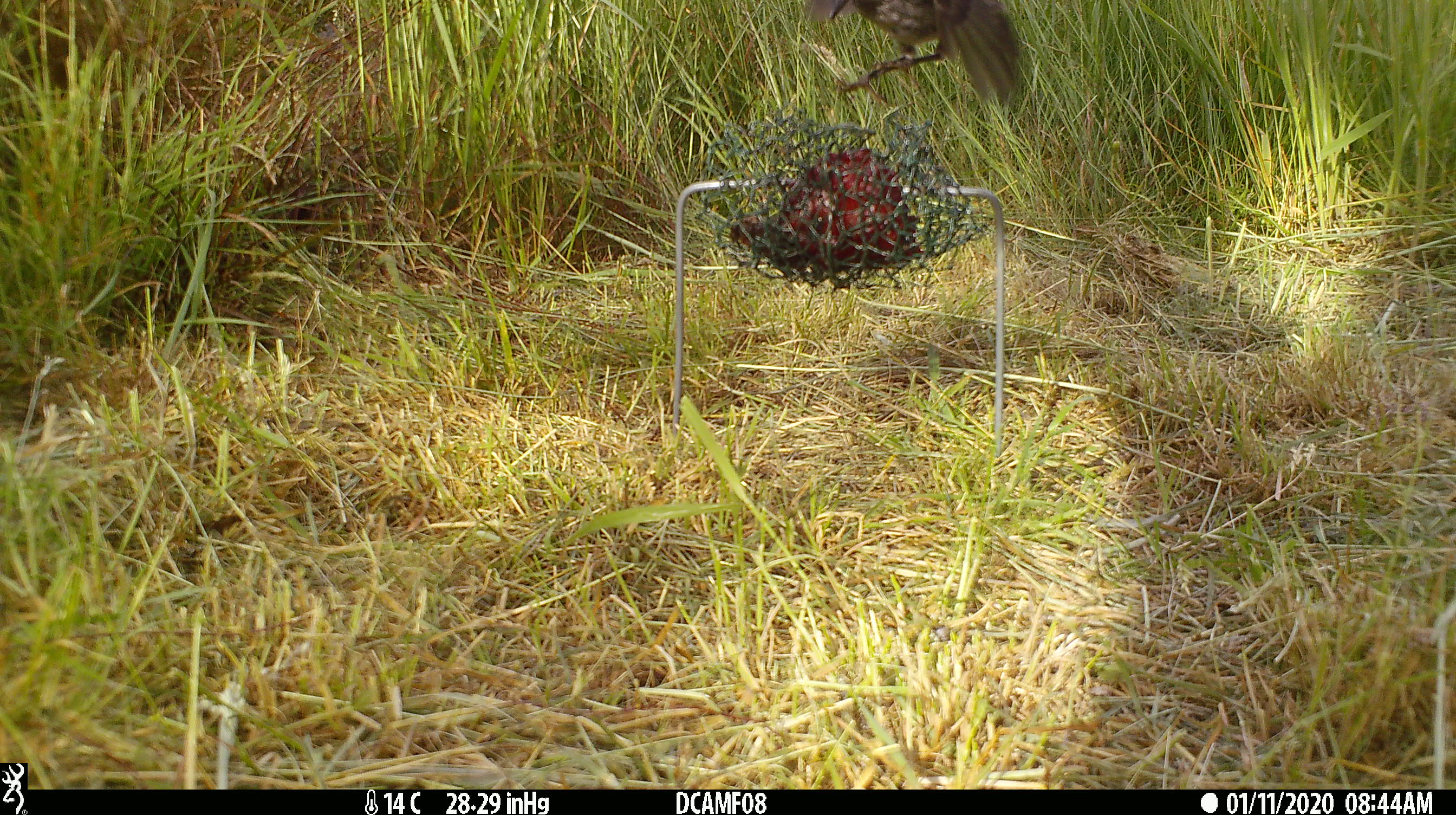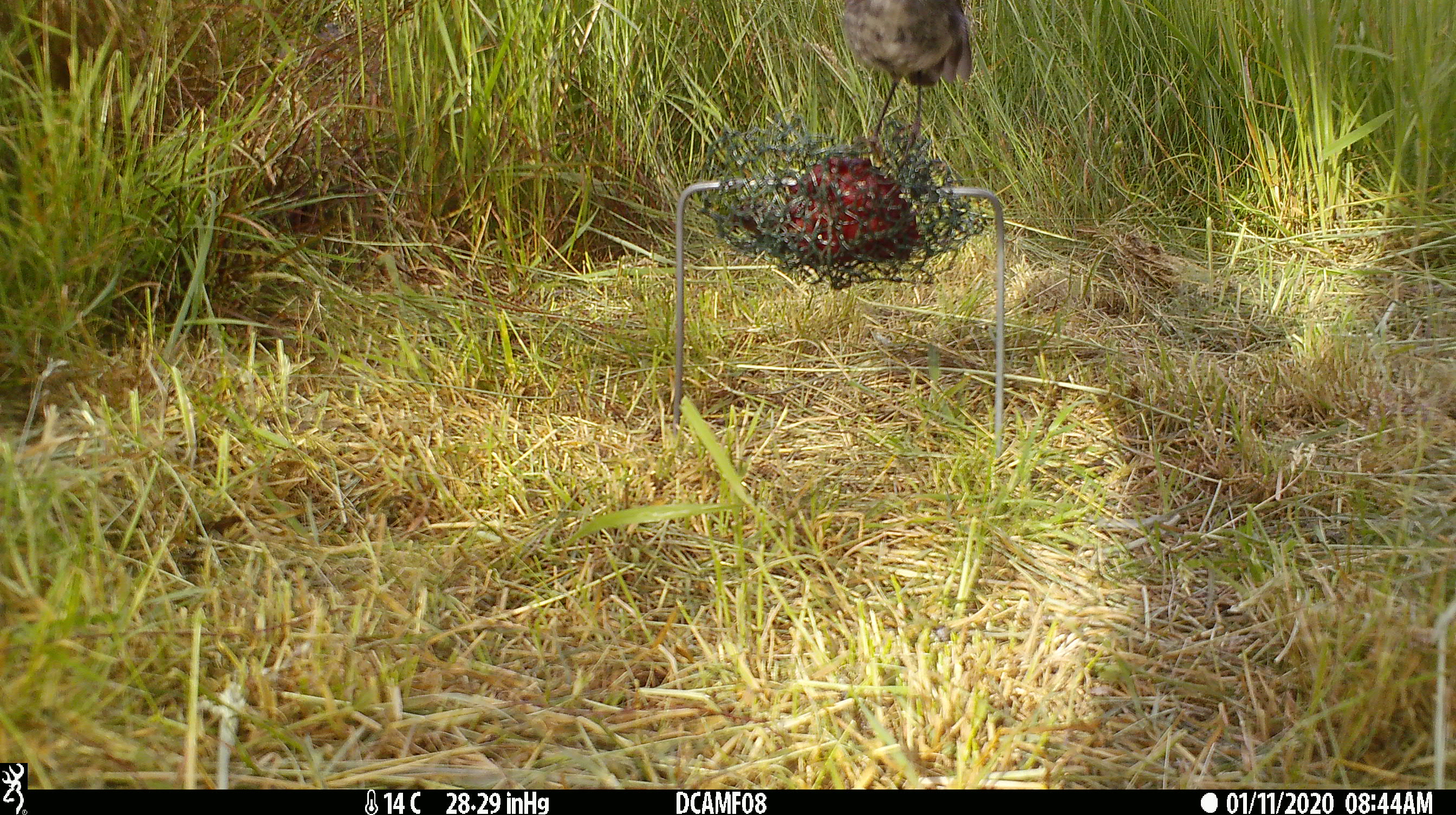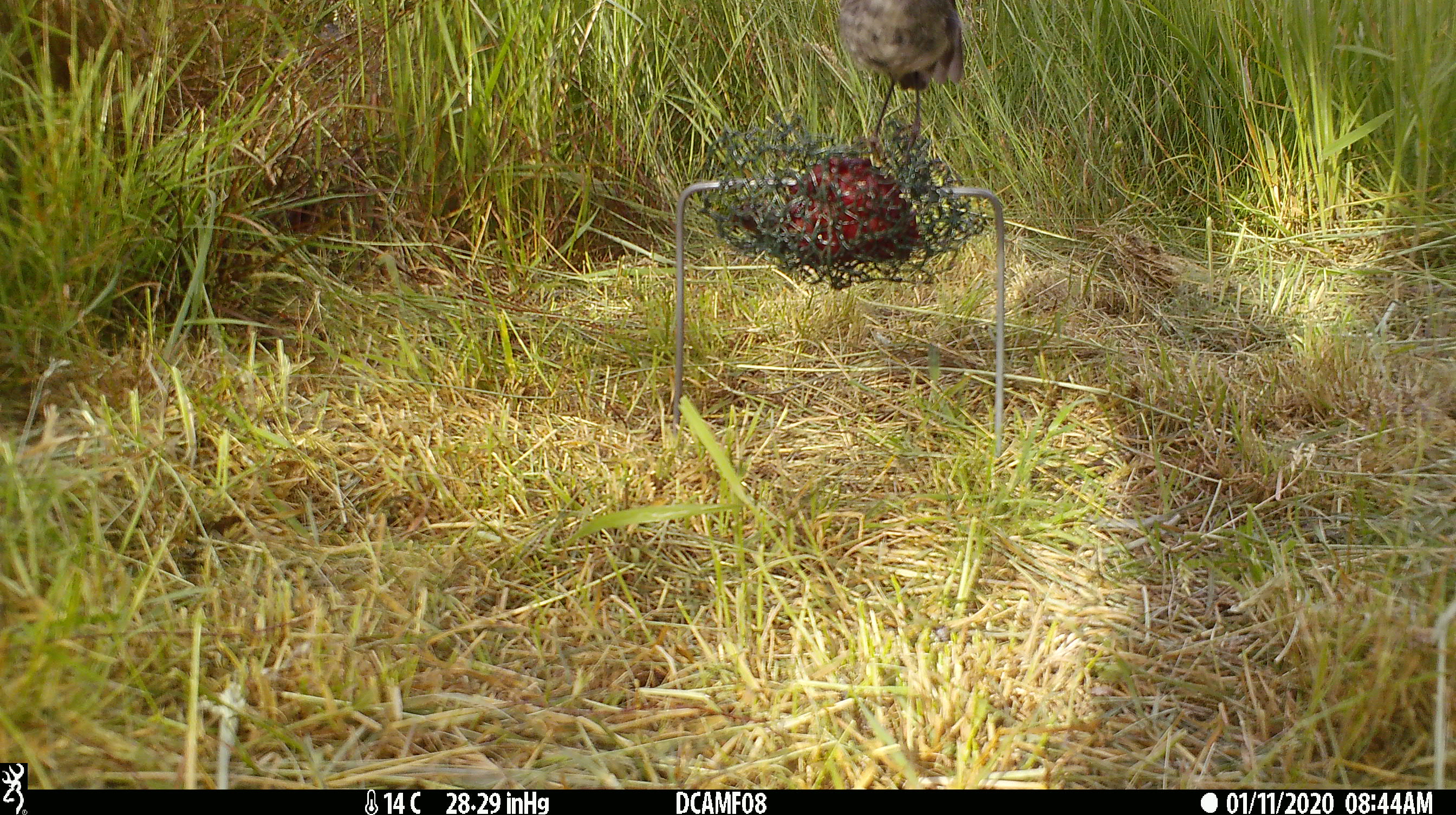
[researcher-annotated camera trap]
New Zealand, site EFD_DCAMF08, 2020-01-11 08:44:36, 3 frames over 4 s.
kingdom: Animalia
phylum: Chordata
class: Aves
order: Passeriformes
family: Petroicidae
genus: Petroica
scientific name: Petroica australis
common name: new zealand robin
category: robin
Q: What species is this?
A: Robin (new zealand robin) (Petroica australis).